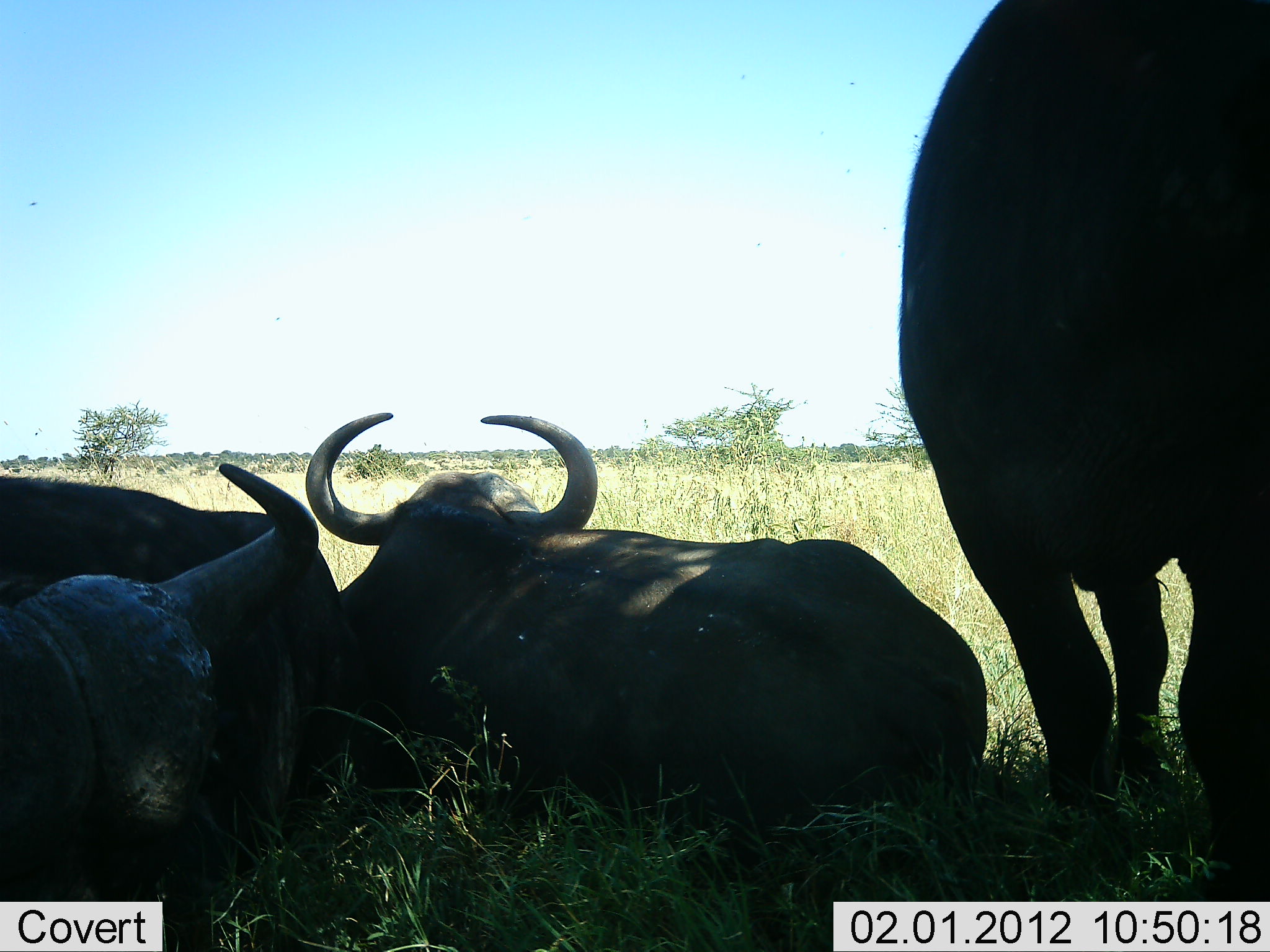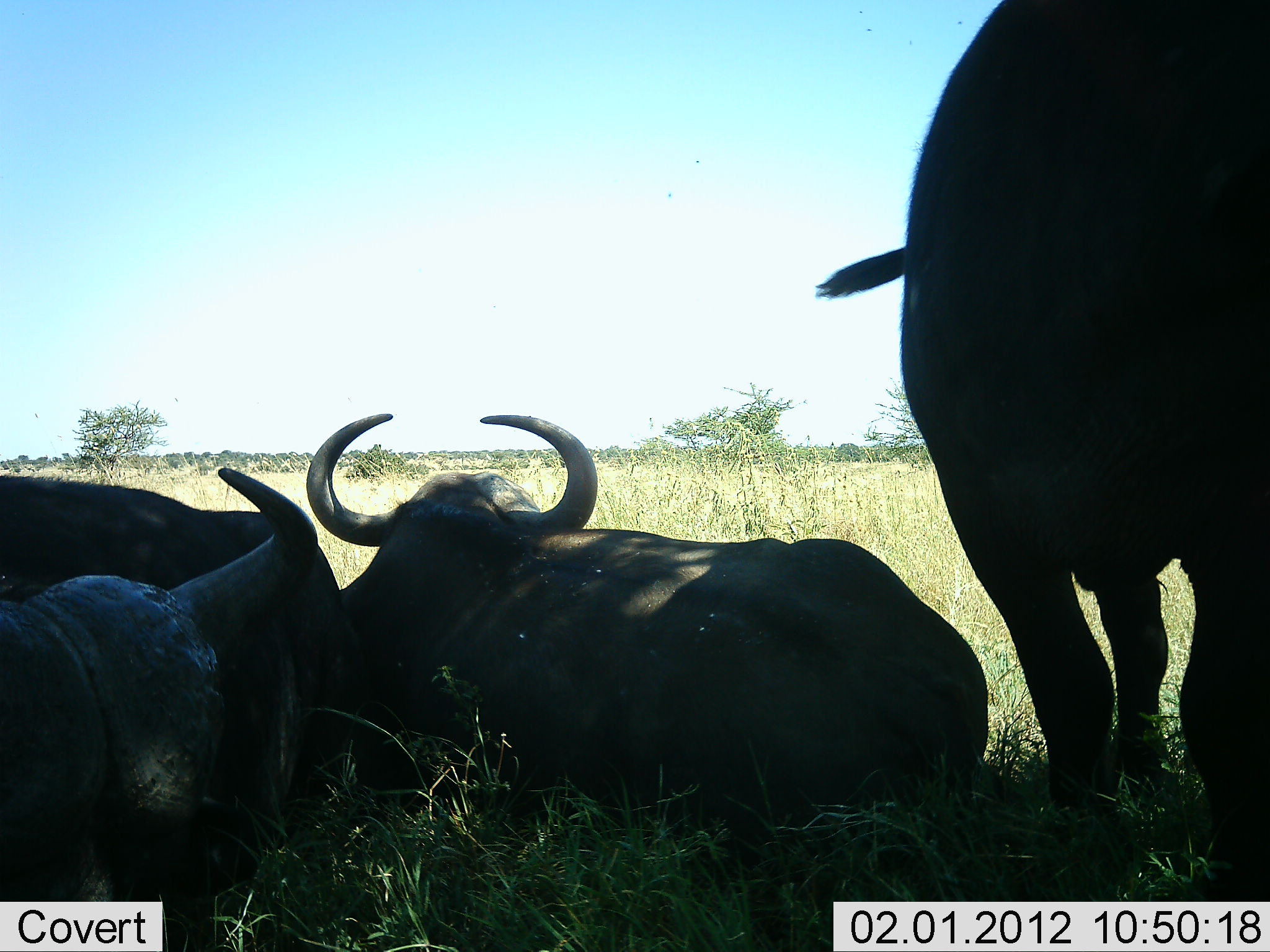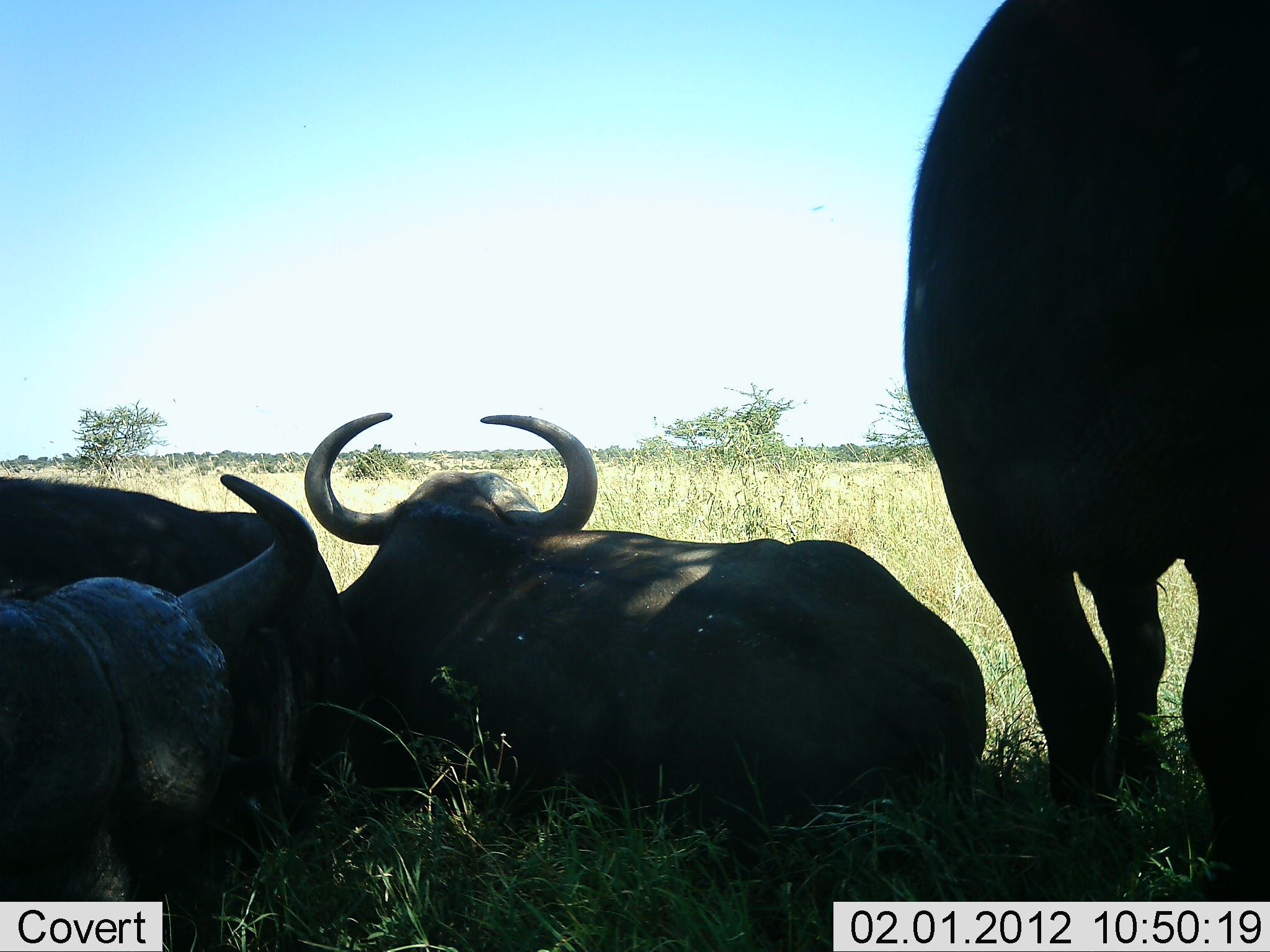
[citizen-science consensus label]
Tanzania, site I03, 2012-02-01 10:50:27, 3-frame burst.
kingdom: Animalia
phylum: Chordata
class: Mammalia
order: Artiodactyla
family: Bovidae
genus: Syncerus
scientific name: Syncerus caffer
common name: cape buffalo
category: buffalo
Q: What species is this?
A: Buffalo (cape buffalo) (Syncerus caffer).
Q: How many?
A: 4.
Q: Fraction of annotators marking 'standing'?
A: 79%.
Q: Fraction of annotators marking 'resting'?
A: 100%.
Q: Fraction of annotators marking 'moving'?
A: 0%.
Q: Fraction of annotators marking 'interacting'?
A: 0%.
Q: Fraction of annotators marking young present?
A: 0%.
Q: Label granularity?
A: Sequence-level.